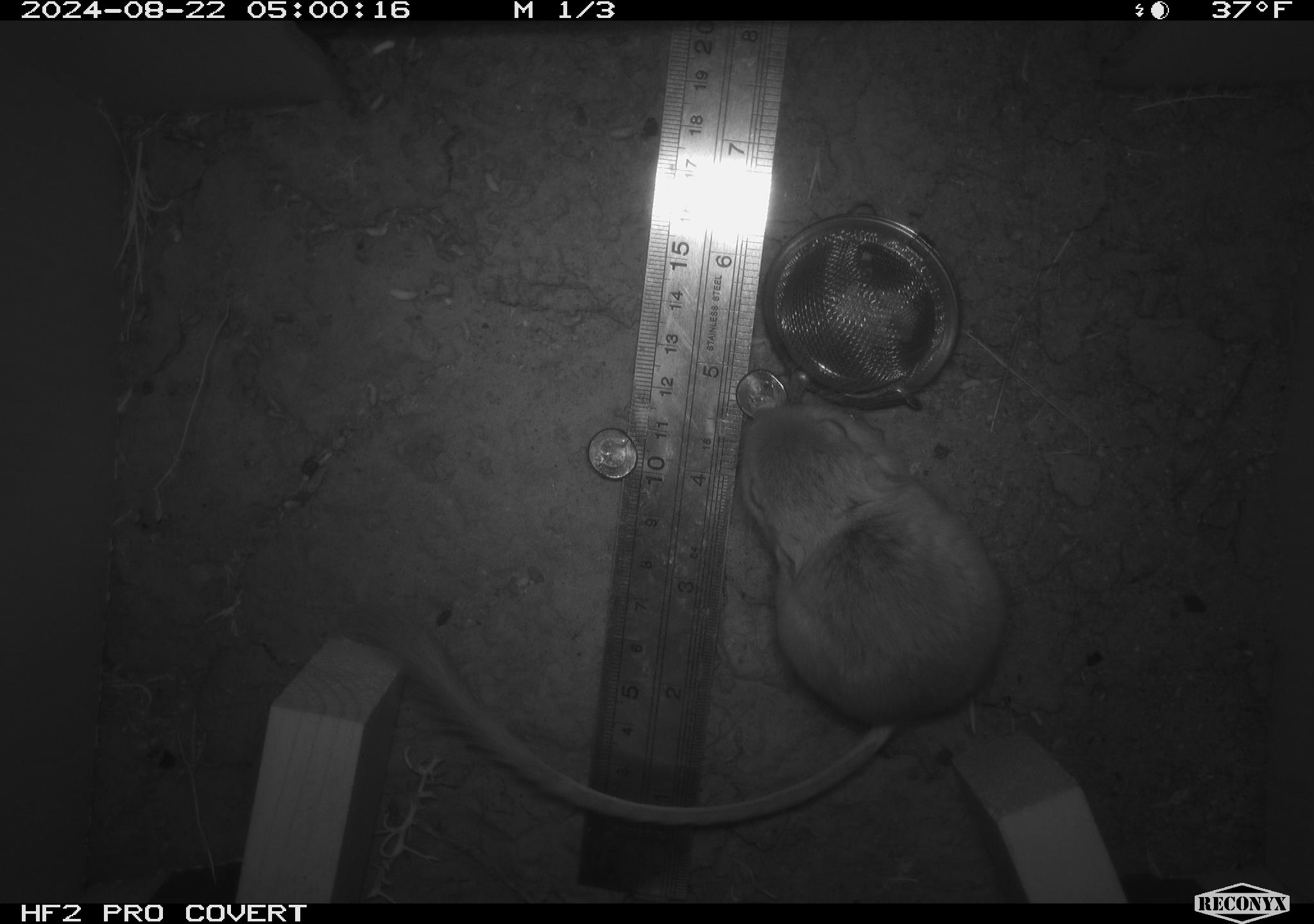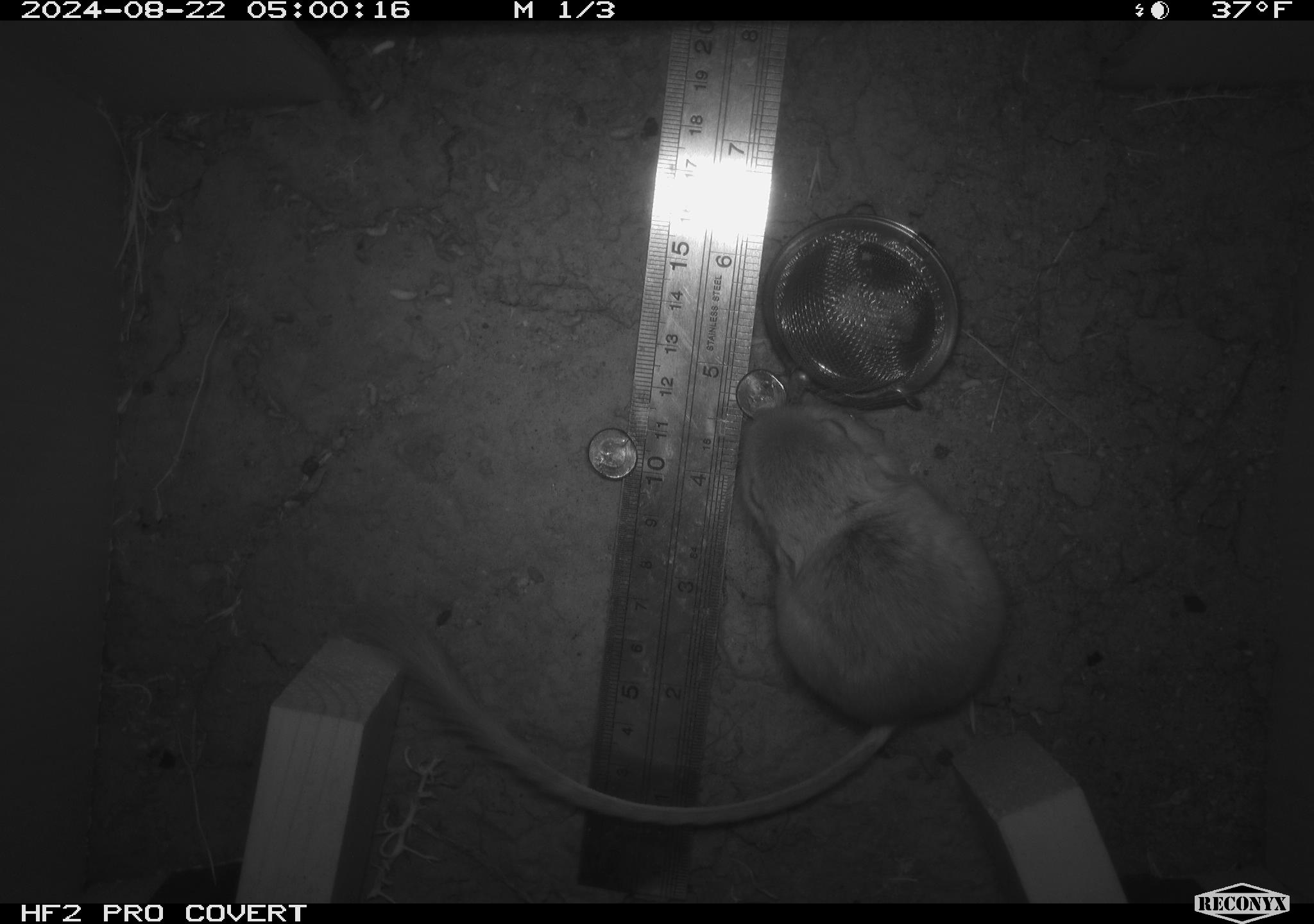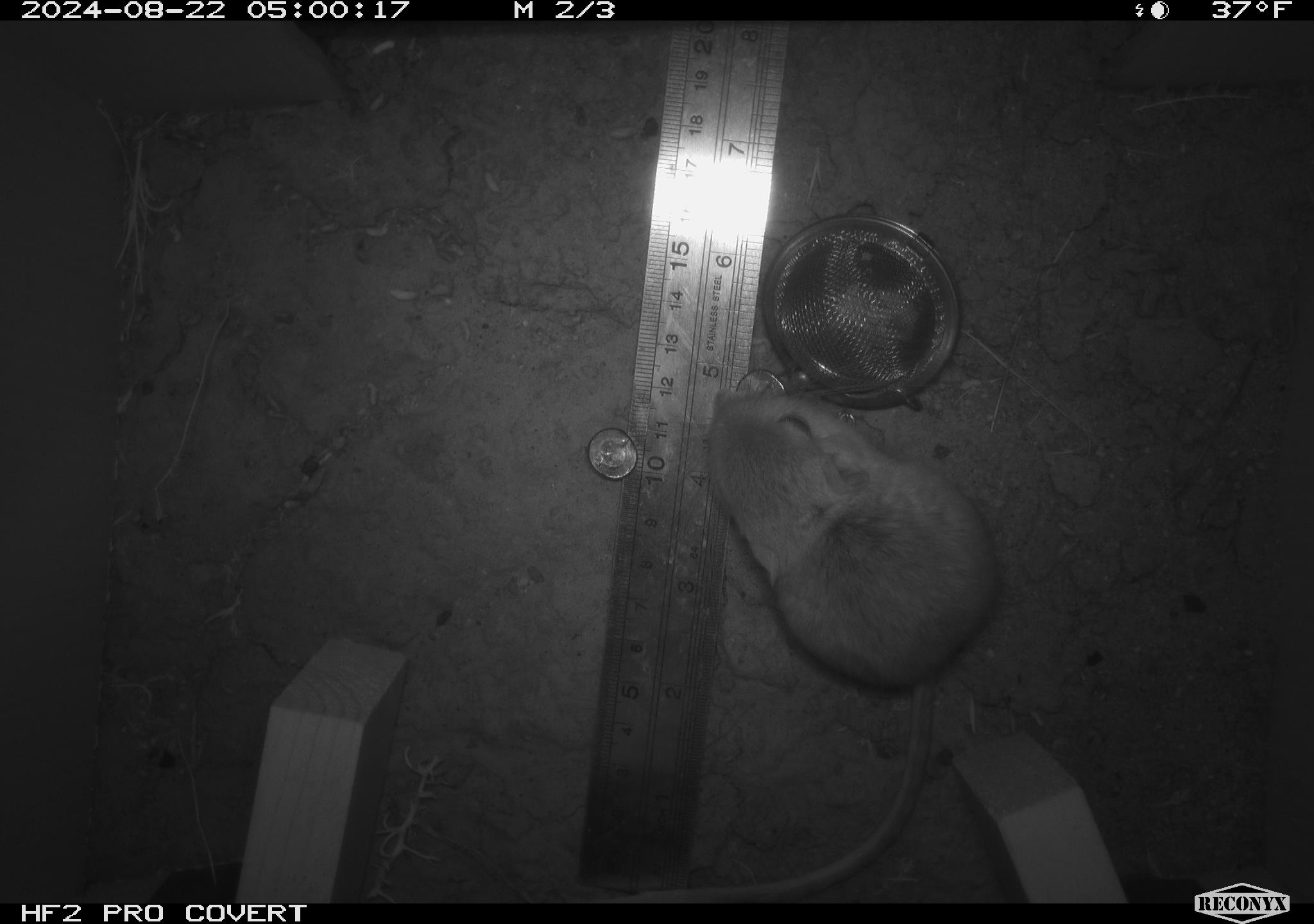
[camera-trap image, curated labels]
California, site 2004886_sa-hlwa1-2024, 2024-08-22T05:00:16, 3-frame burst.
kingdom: Animalia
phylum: Chordata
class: Mammalia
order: Rodentia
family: Heteromyidae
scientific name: Heteromyidae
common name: kangaroo rats and pocket mice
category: heteromyidae family